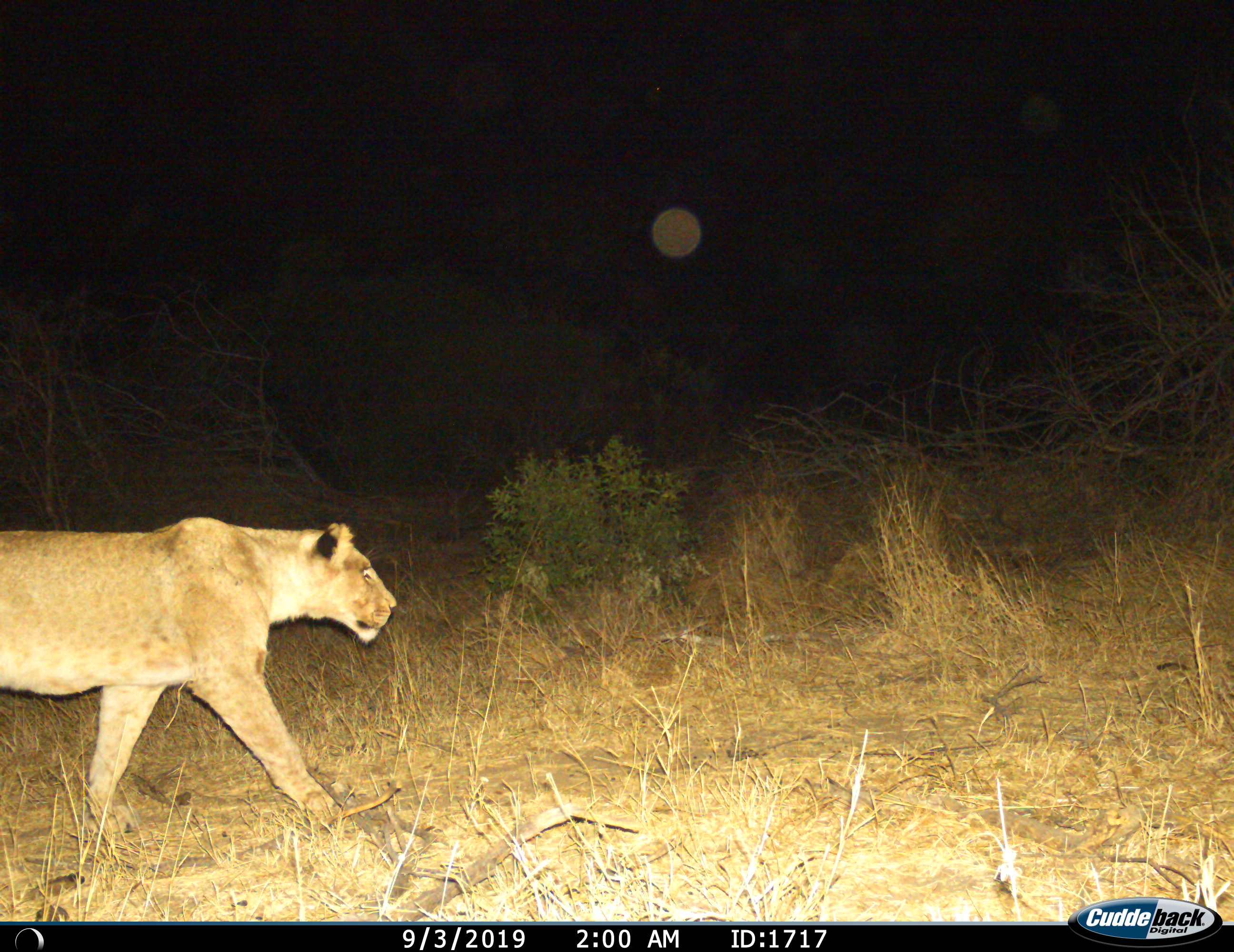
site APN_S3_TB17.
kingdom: Animalia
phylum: Chordata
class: Mammalia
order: Carnivora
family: Felidae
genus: Panthera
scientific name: Panthera leo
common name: lion female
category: lionfemale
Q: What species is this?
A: Lionfemale (lion female) (Panthera leo).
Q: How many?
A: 1.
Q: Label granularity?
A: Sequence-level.